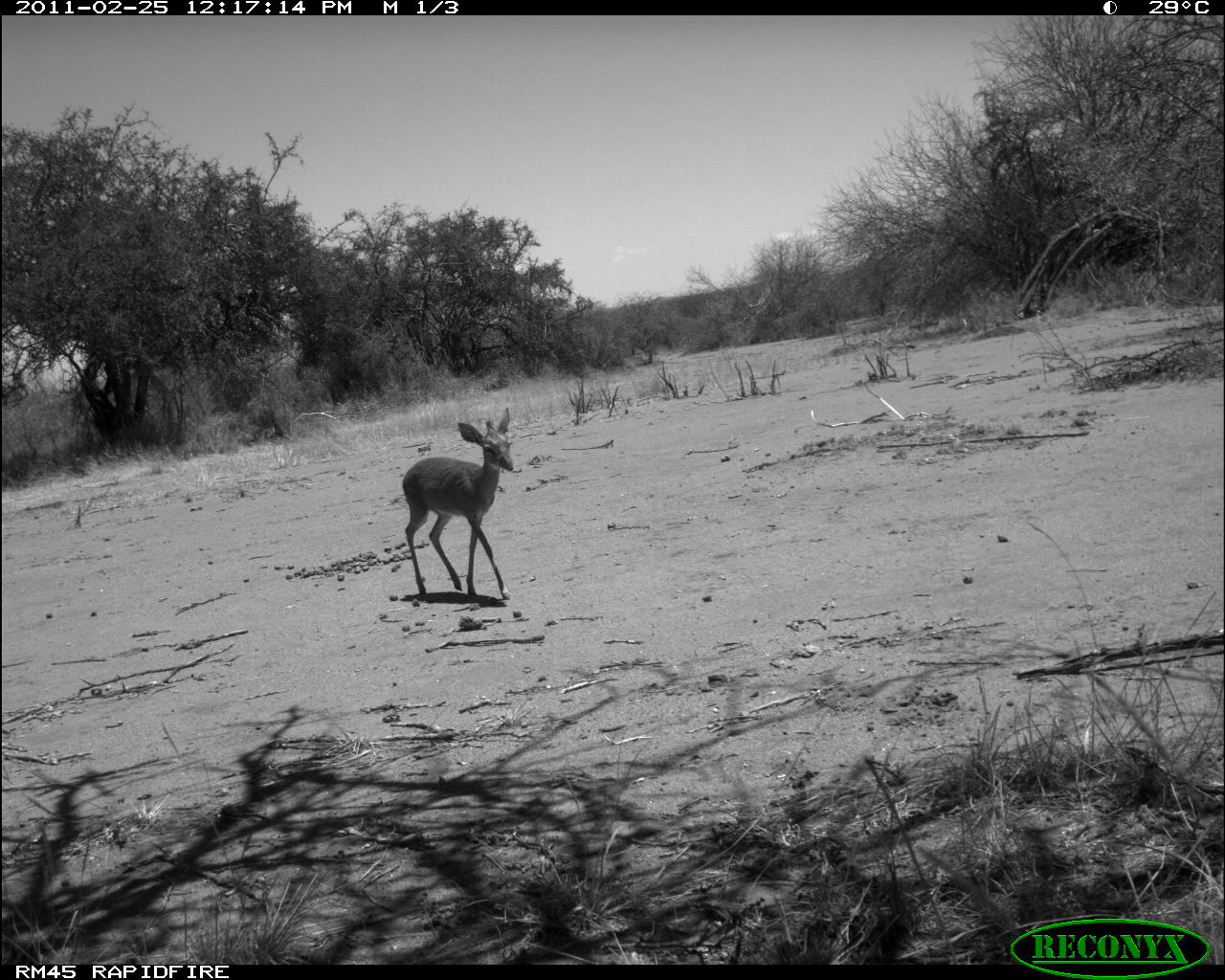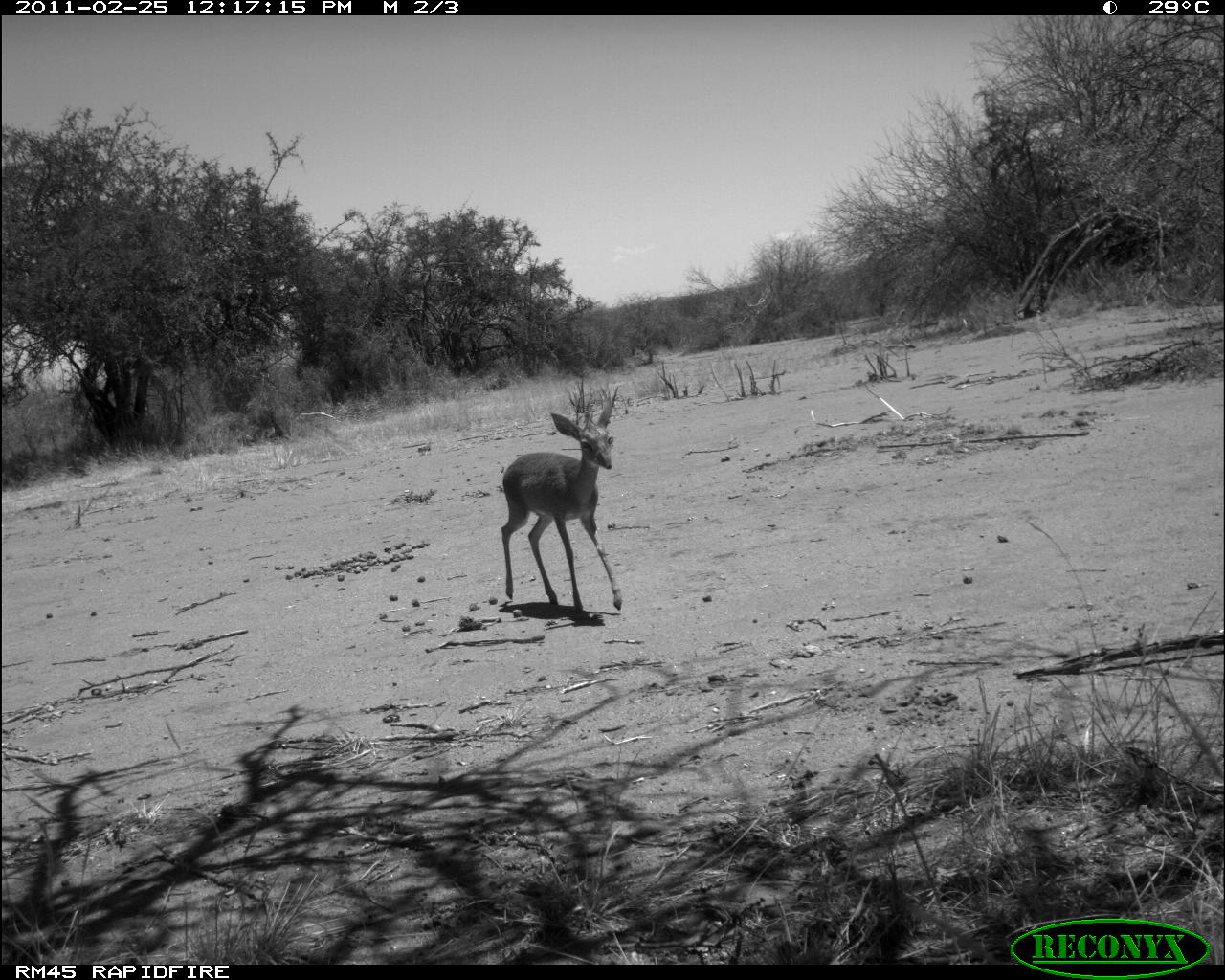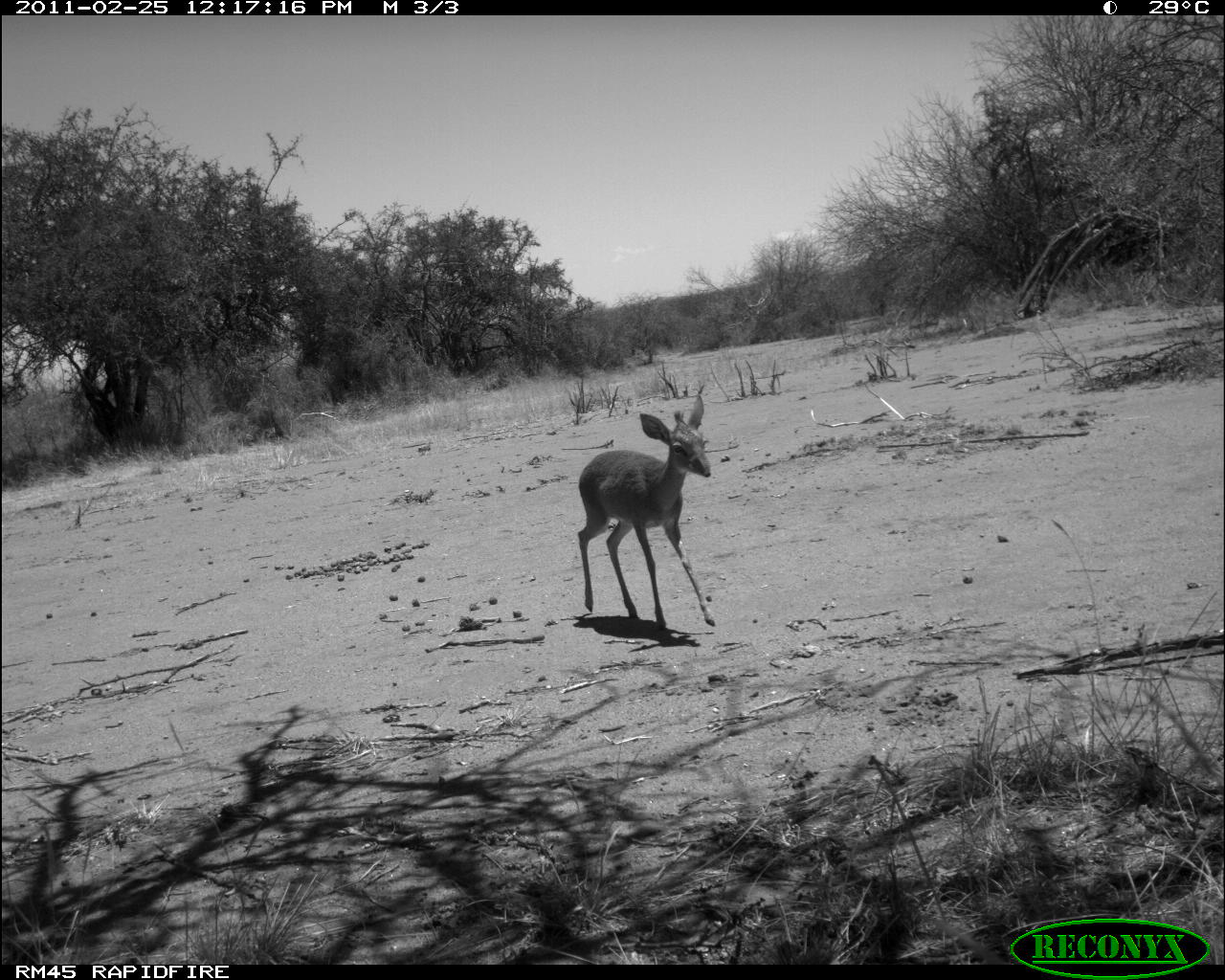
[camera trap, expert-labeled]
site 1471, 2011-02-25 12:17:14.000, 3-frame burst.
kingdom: Animalia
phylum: Chordata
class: Mammalia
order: Artiodactyla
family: Bovidae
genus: Madoqua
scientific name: Madoqua guentheri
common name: günther's dik-dik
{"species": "Madoqua guentheri (günther's dik-dik)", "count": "1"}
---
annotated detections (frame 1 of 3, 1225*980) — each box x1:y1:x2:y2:
madoqua guentheri: 402:405:514:601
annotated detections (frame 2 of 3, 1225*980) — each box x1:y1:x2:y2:
madoqua guentheri: 496:389:623:614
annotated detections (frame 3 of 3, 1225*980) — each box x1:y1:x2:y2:
madoqua guentheri: 574:393:716:630